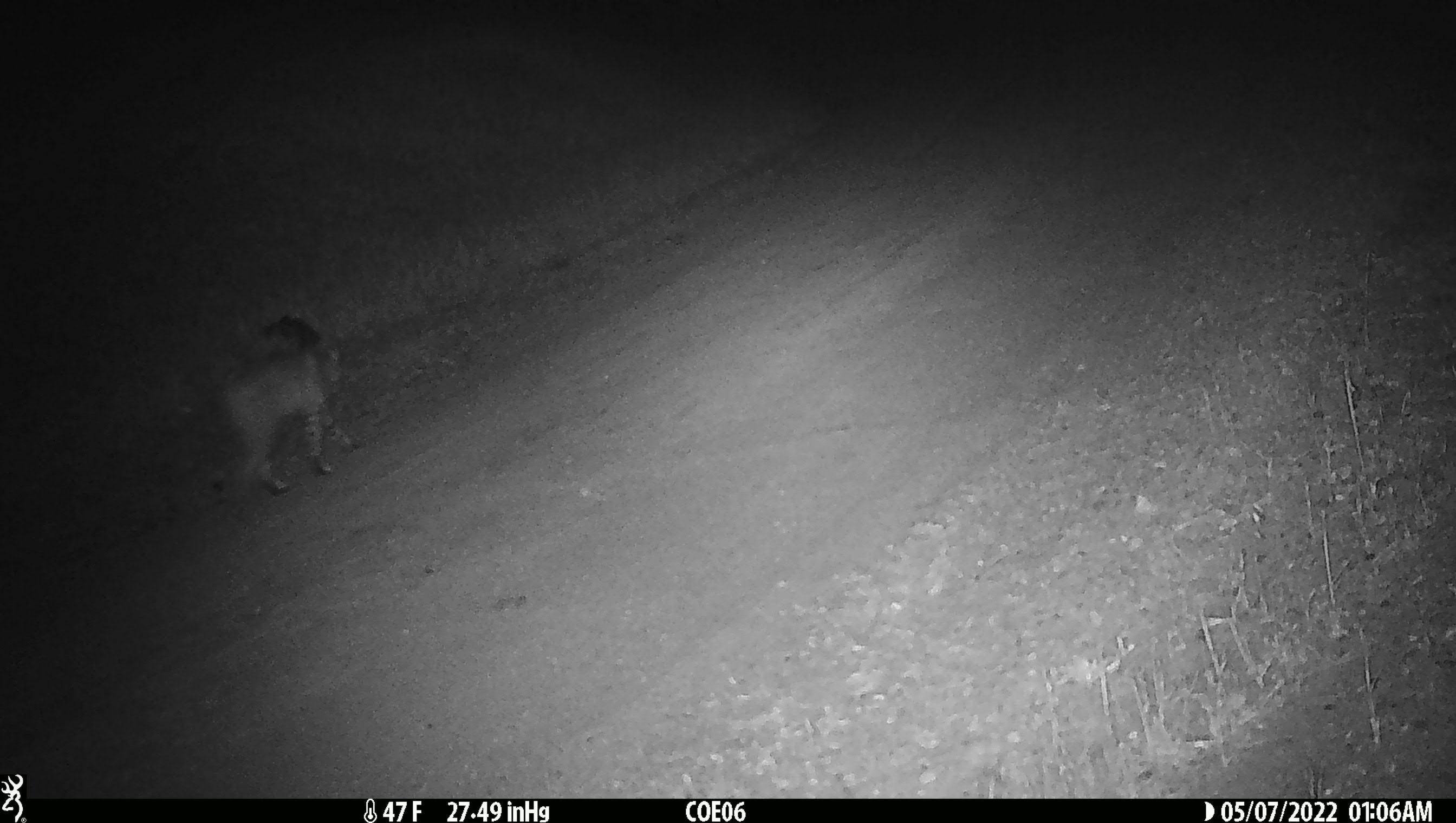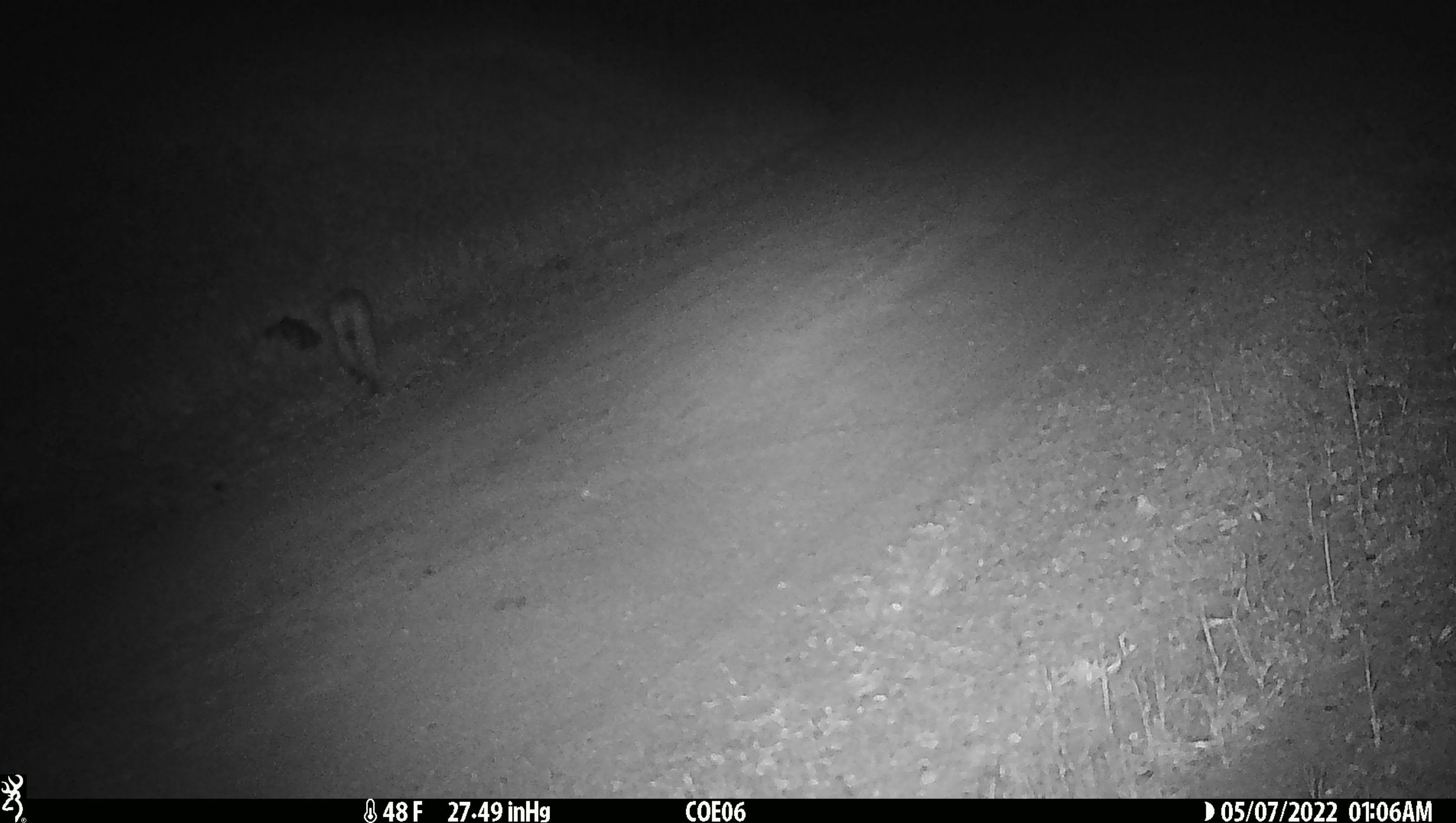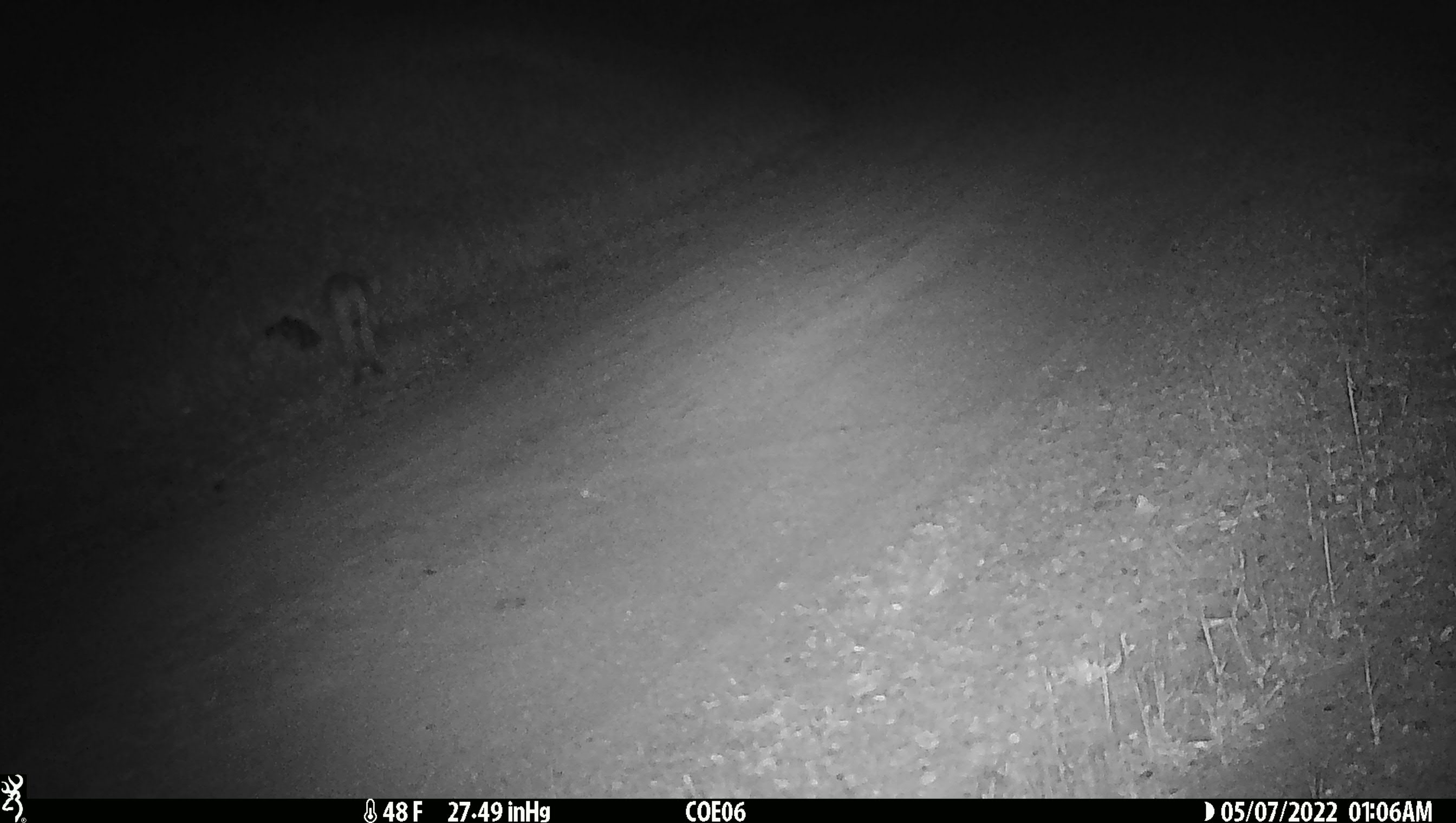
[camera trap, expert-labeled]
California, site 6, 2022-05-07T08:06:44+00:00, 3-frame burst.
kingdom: Animalia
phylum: Chordata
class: Mammalia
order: Carnivora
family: Felidae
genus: Lynx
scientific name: Lynx rufus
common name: bobcat